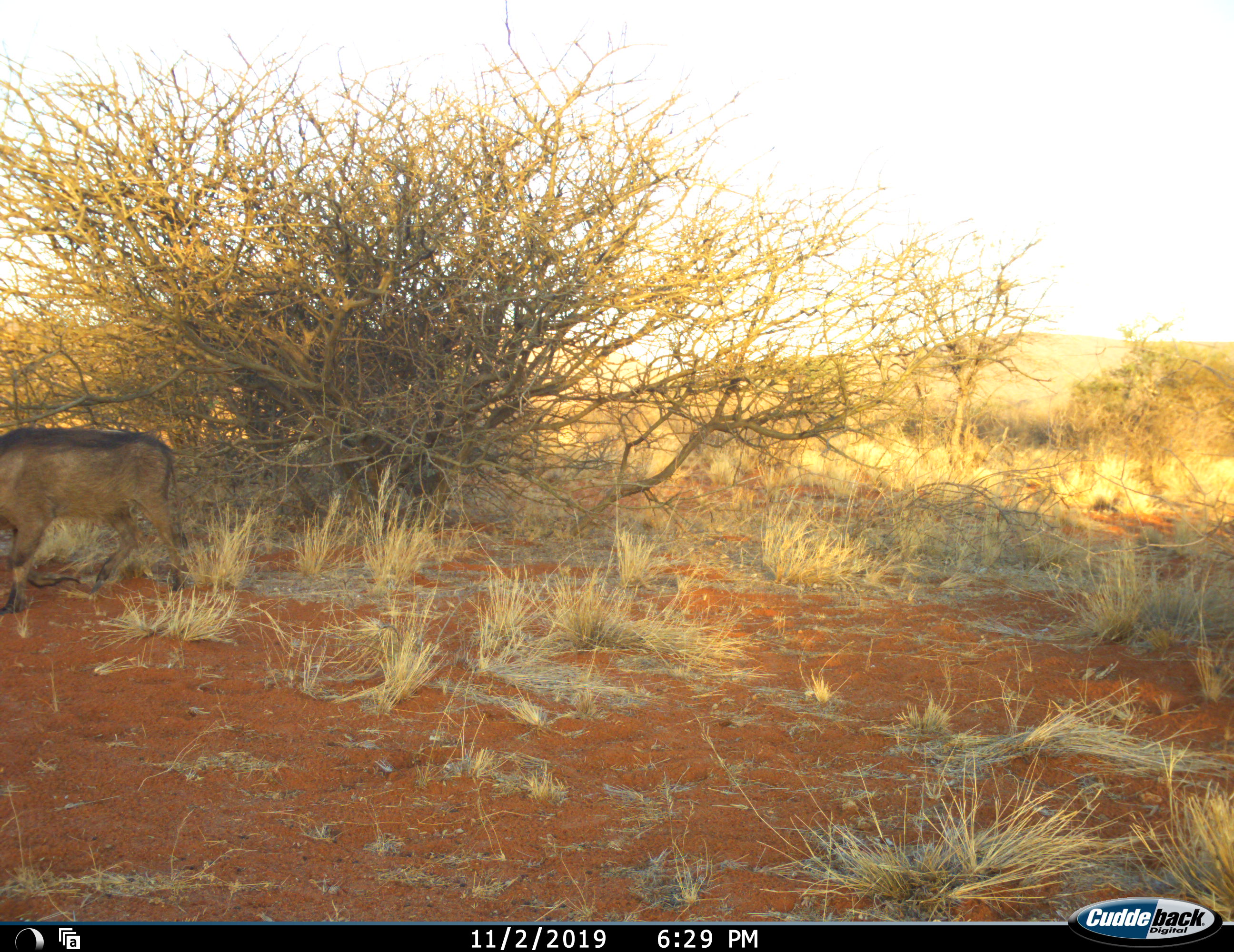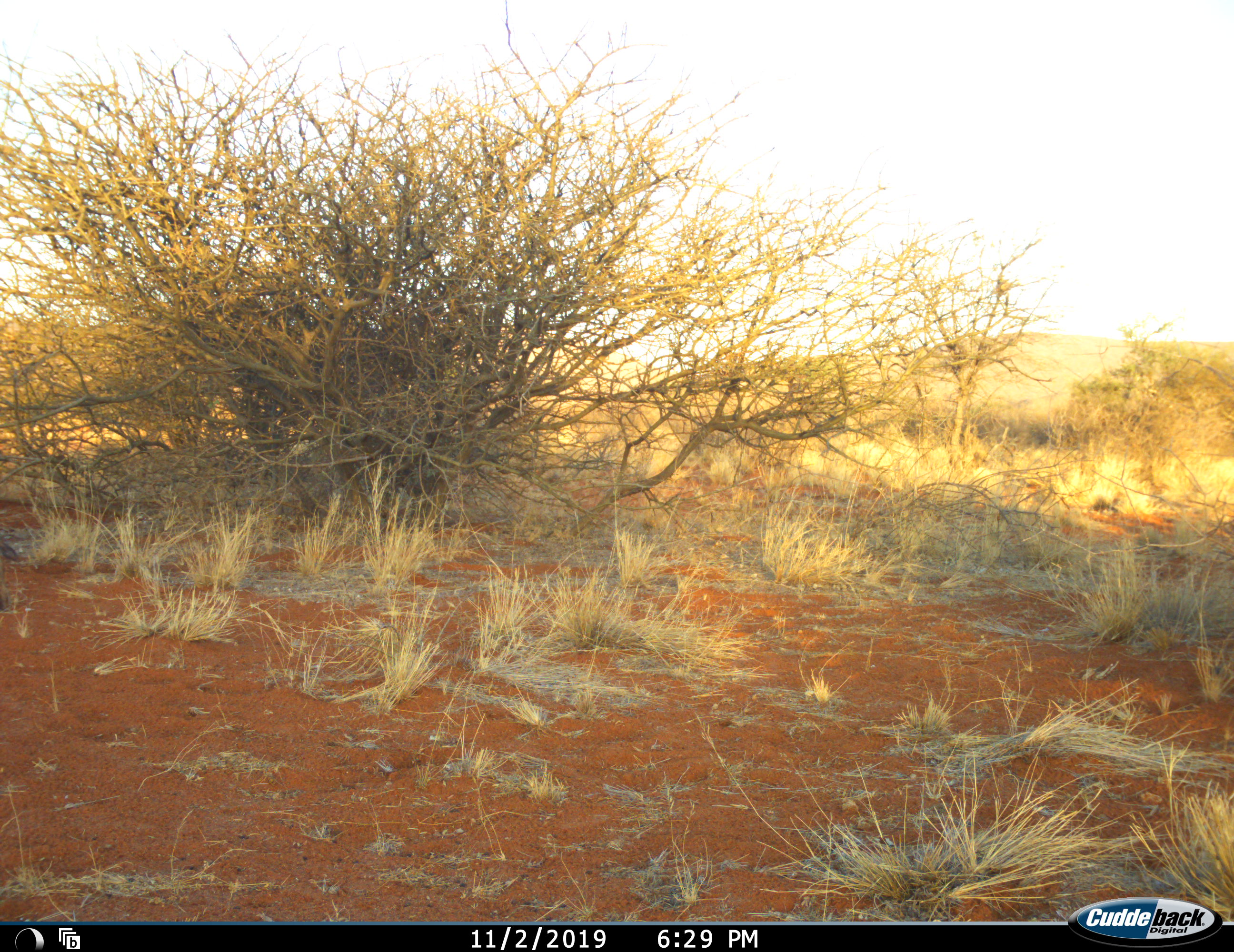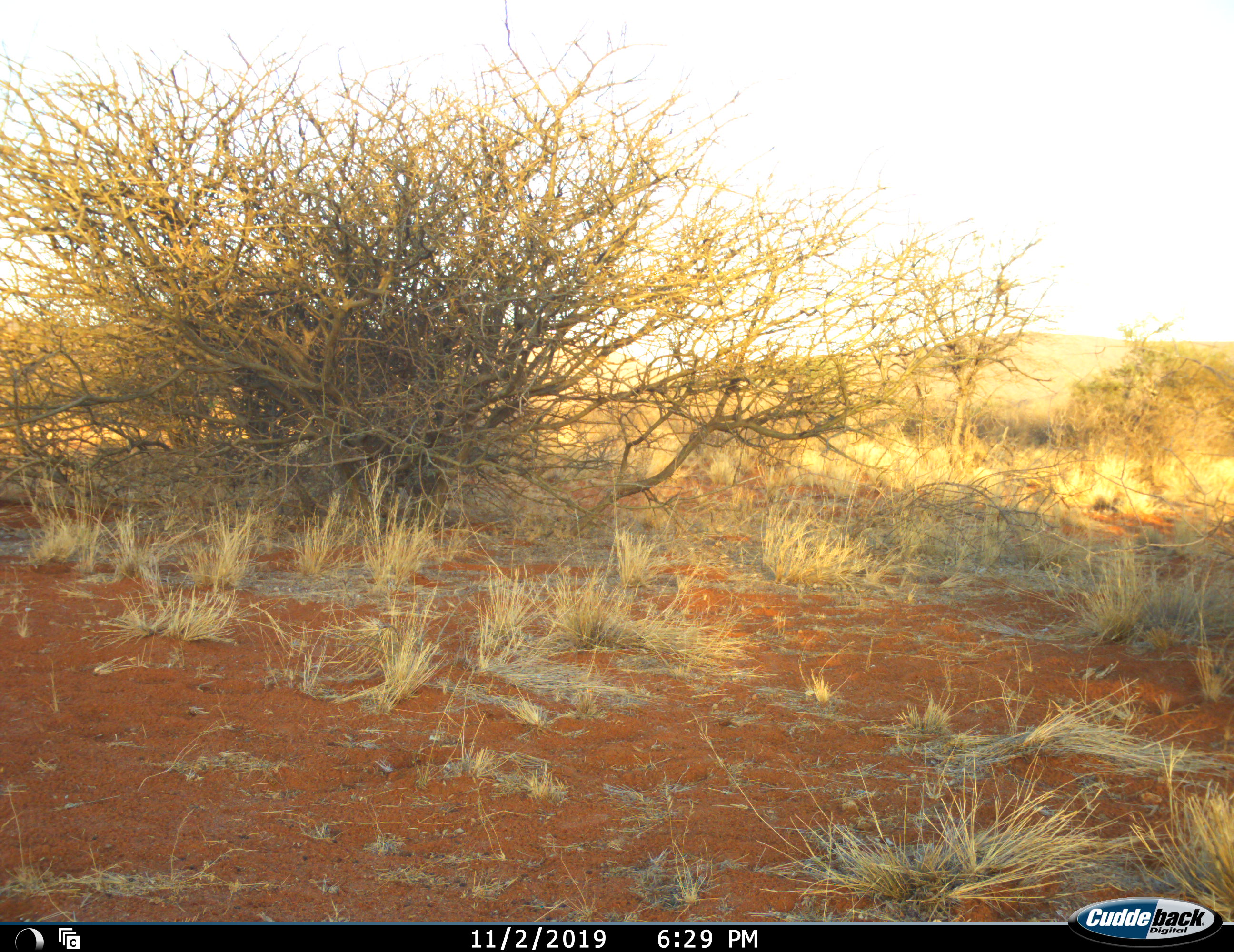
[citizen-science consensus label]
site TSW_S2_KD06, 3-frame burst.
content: unidentified animal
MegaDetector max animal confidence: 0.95